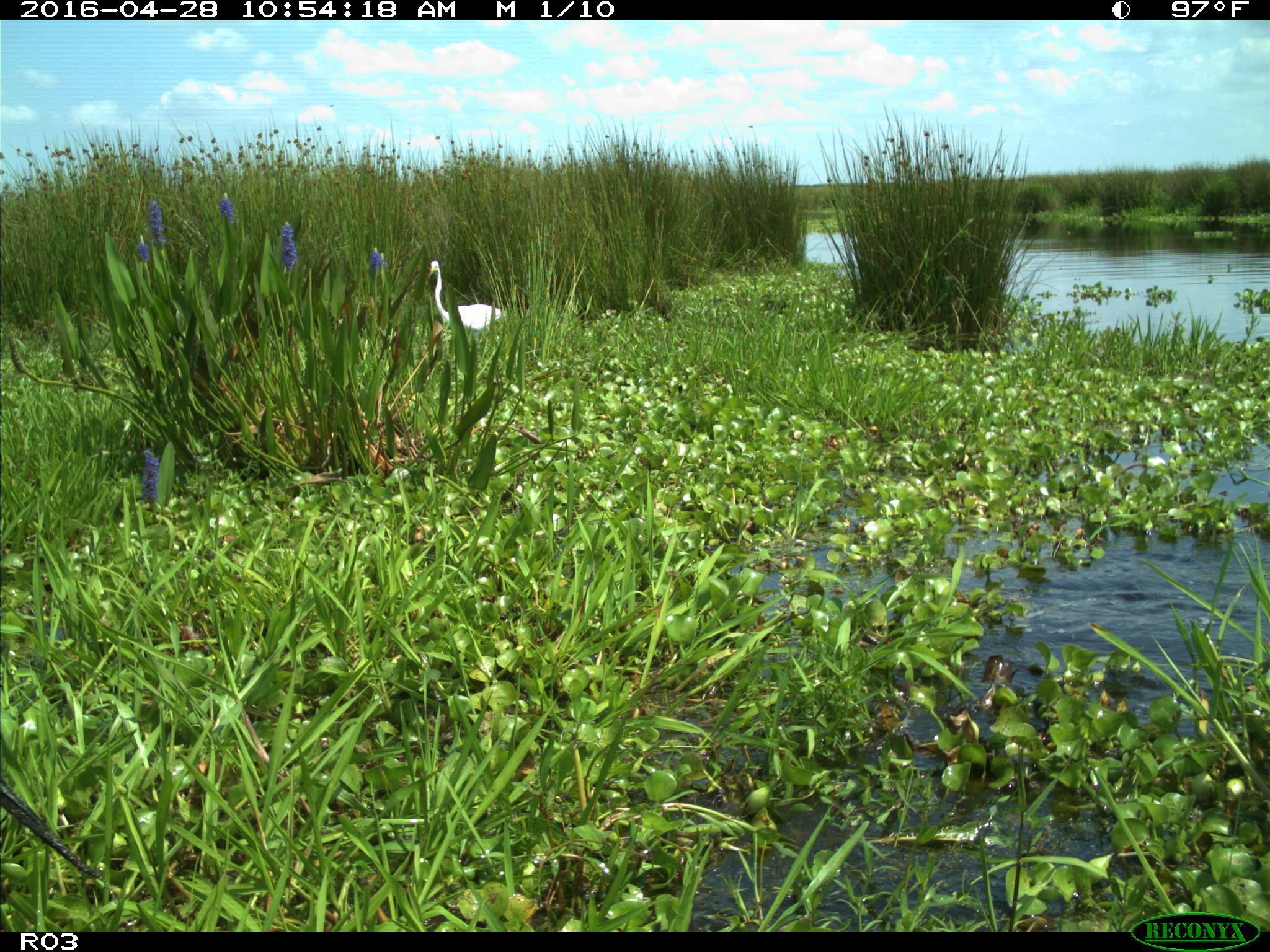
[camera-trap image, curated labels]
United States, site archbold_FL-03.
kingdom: Animalia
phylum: Chordata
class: Aves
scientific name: Aves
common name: birds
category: unidentified bird